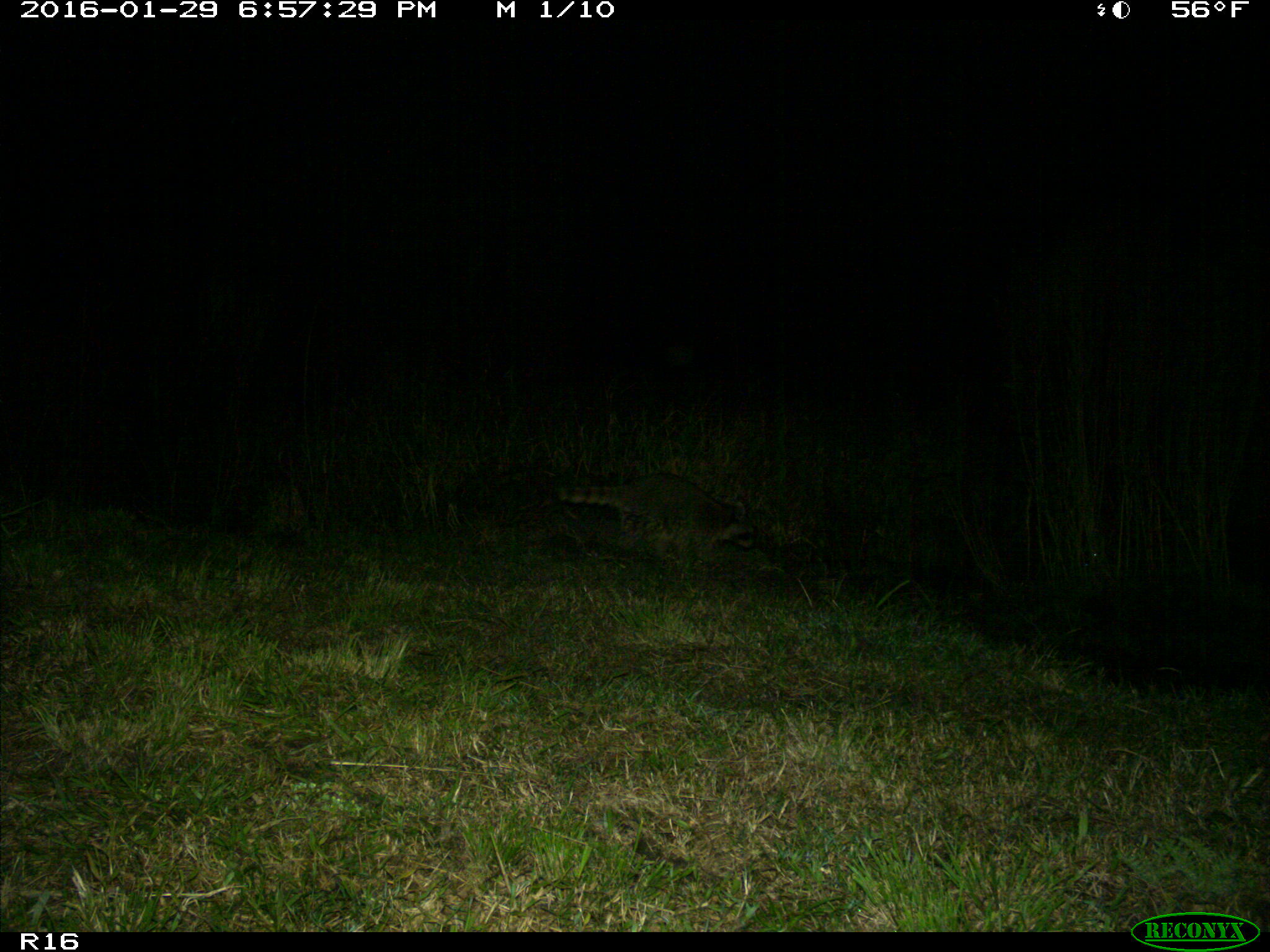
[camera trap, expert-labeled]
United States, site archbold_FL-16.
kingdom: Animalia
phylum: Chordata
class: Mammalia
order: Carnivora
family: Procyonidae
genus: Procyon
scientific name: Procyon lotor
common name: common raccoon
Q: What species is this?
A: Procyon lotor (common raccoon).